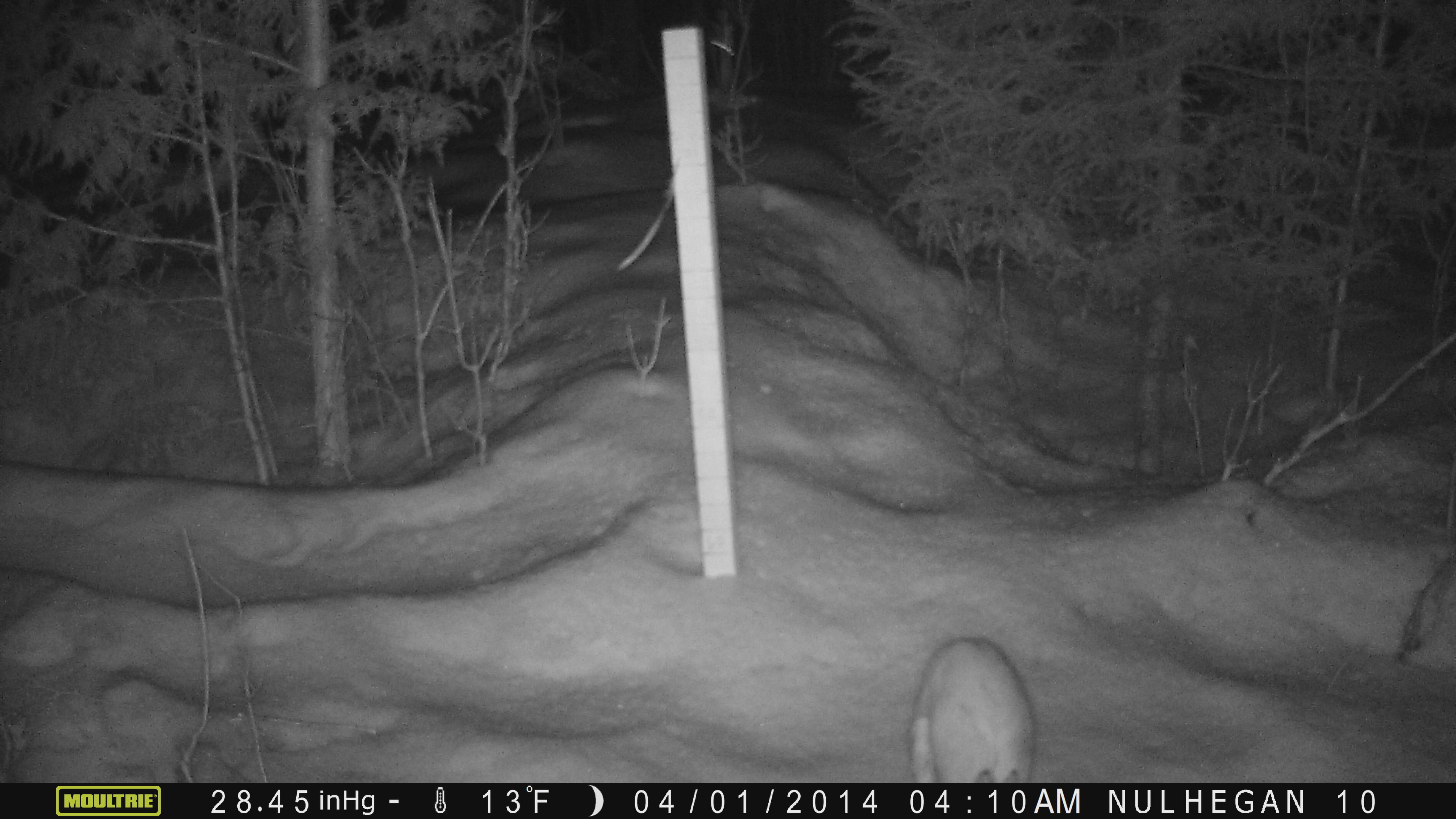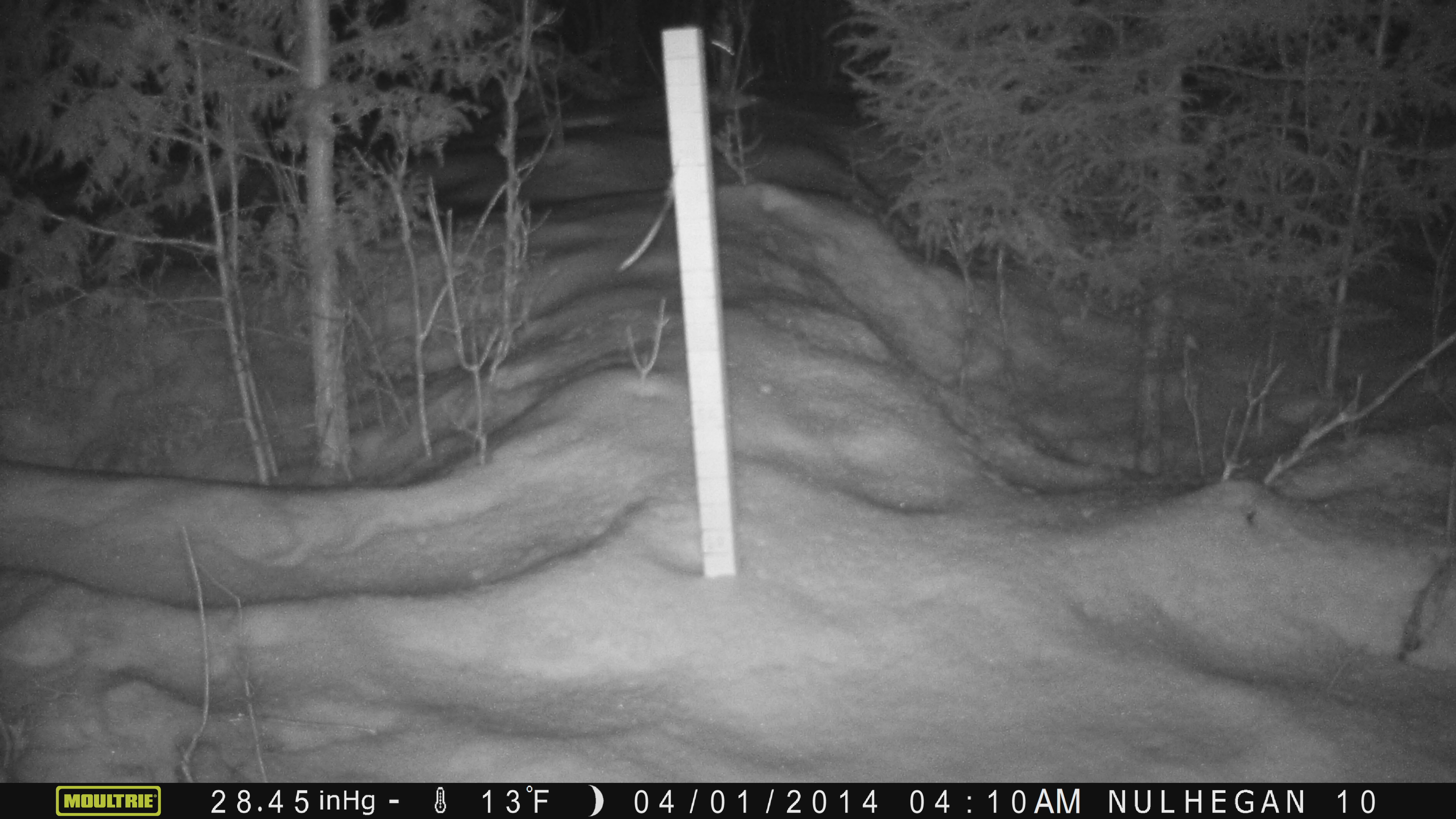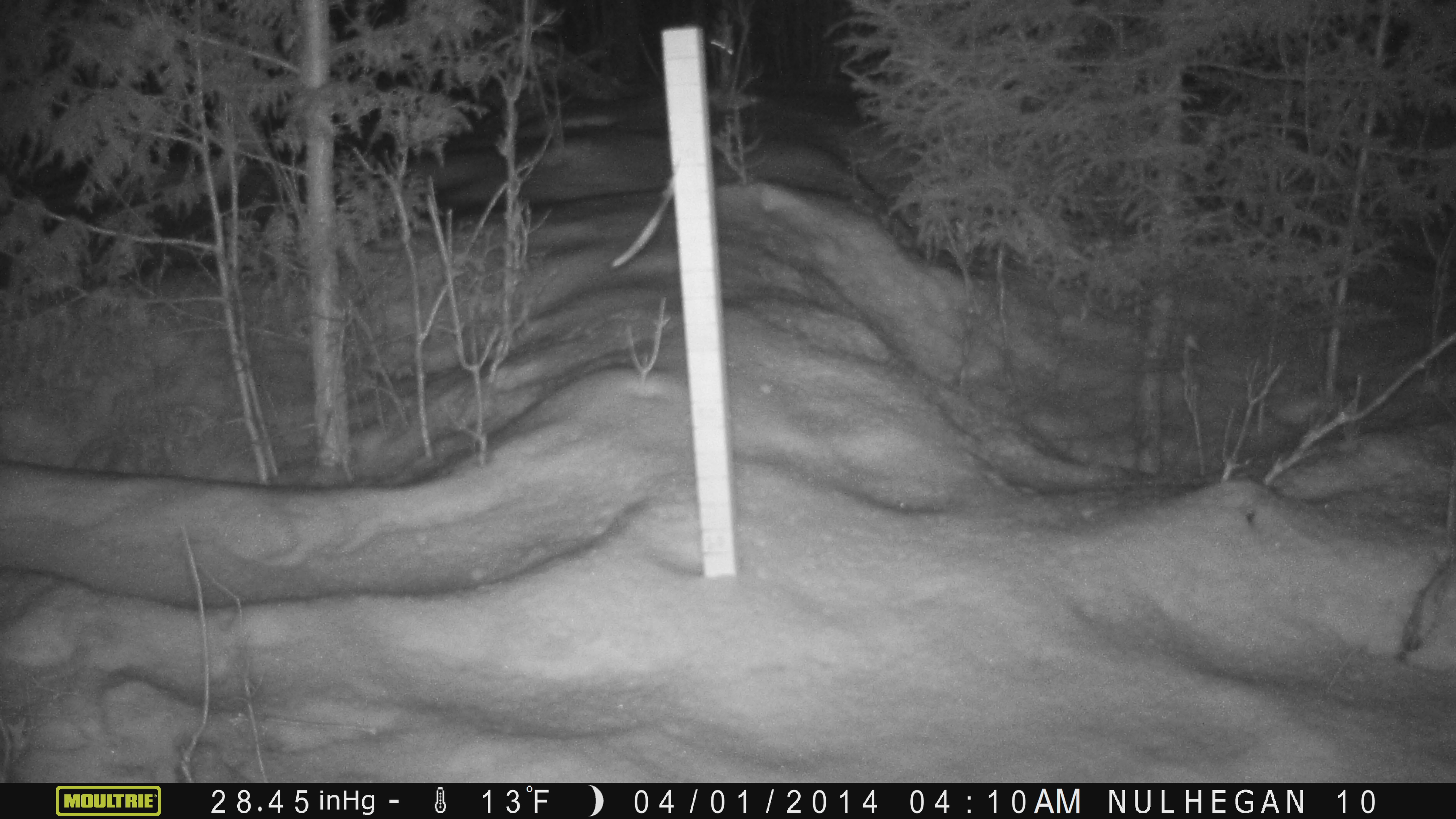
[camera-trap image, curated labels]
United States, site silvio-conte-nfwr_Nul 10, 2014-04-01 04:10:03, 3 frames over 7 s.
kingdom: Animalia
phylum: Chordata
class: Mammalia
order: Lagomorpha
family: Leporidae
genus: Lepus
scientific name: Lepus americanus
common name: snowshoe hare